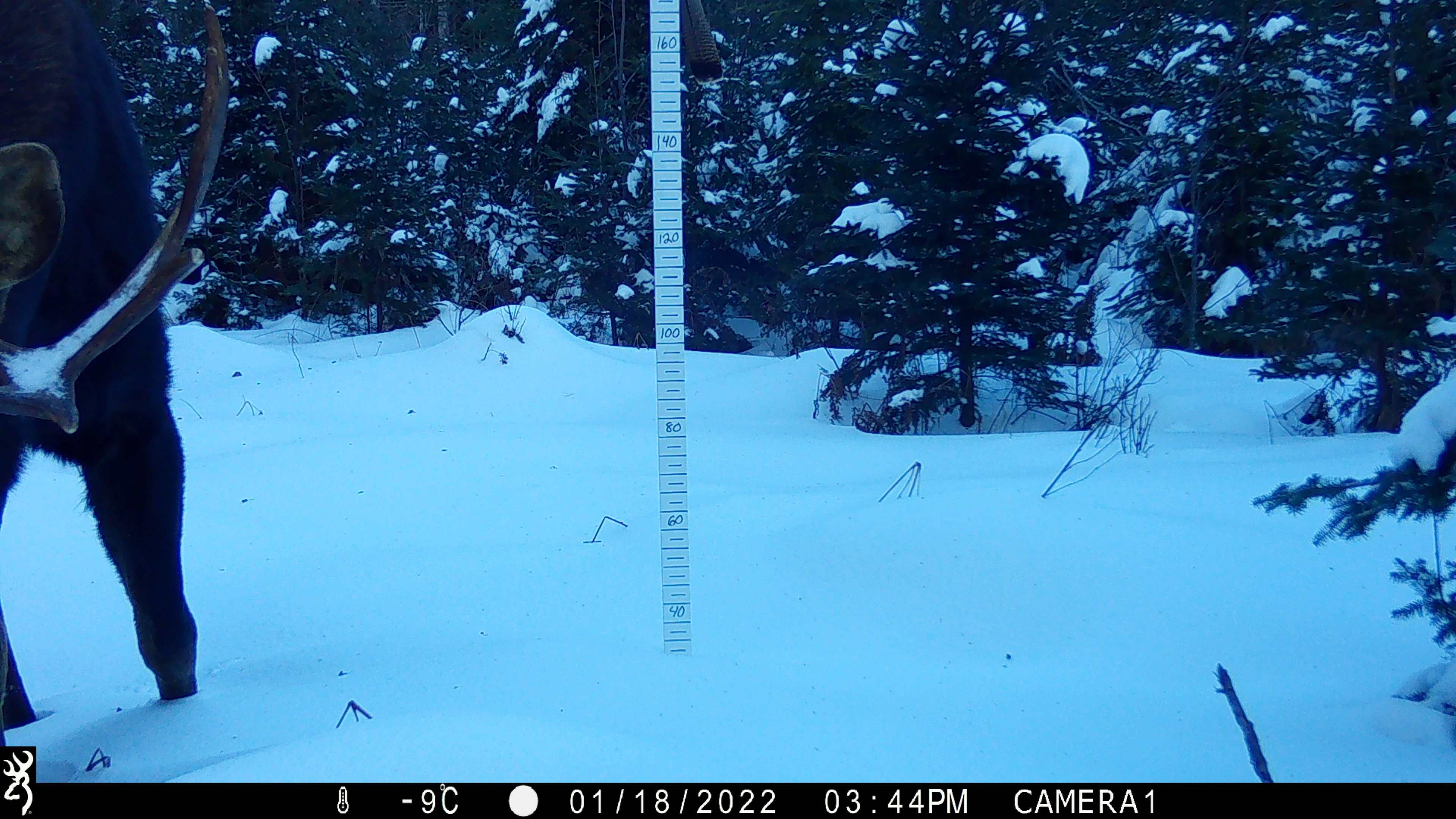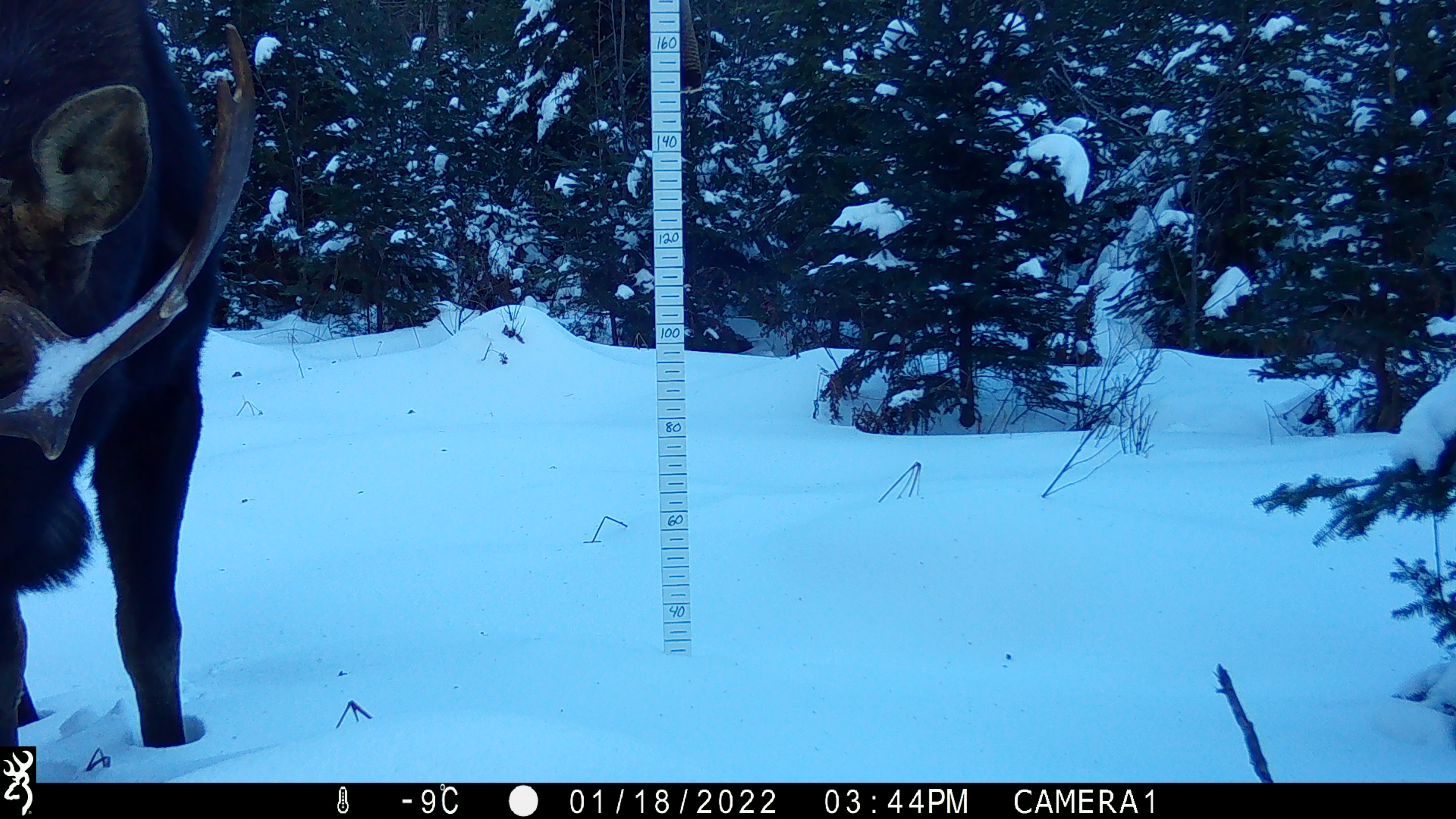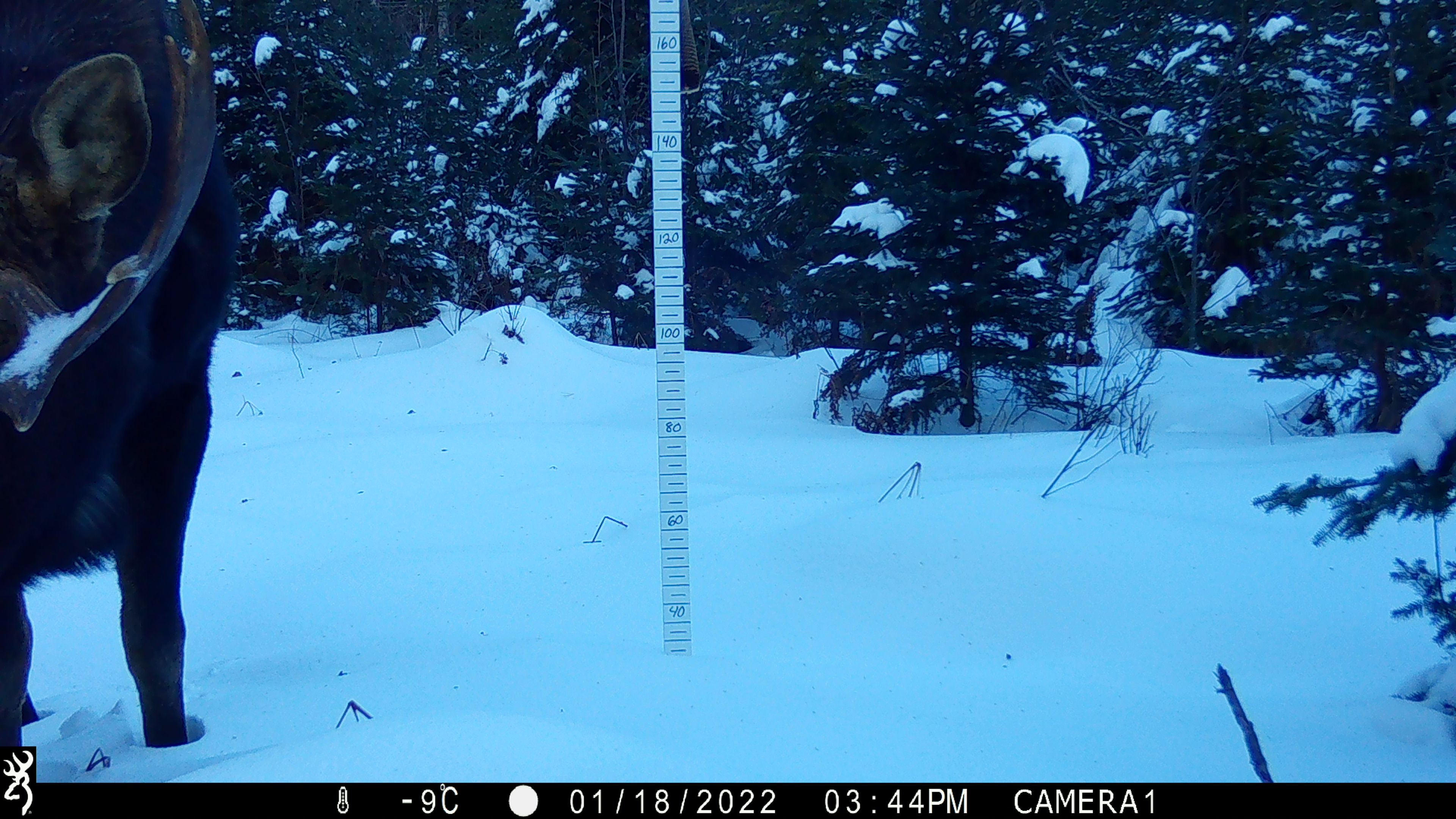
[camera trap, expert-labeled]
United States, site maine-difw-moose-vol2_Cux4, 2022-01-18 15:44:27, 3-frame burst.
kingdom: Animalia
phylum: Chordata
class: Mammalia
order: Artiodactyla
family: Cervidae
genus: Alces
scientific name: Alces alces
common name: moose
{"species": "moose (Alces alces)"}